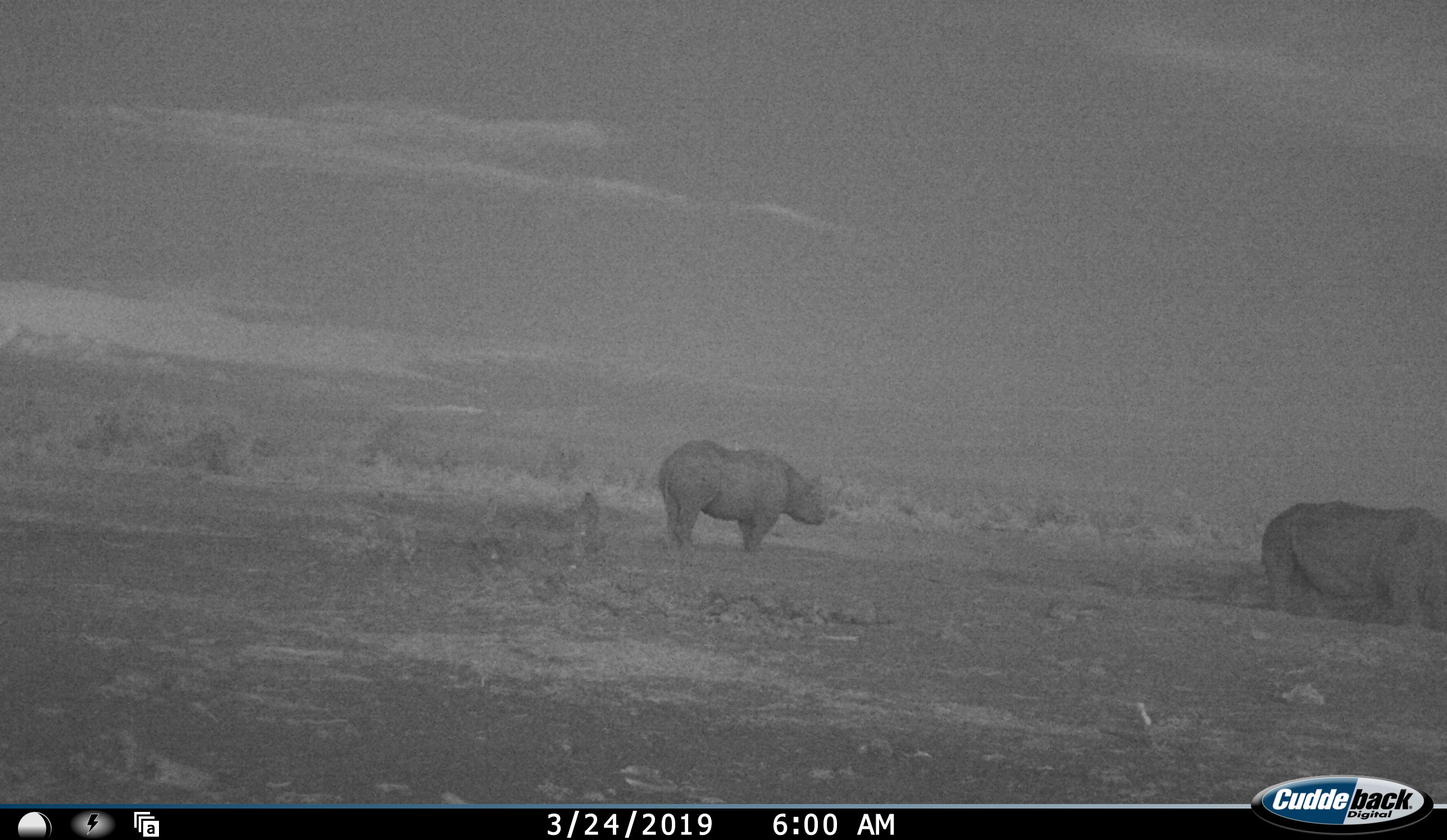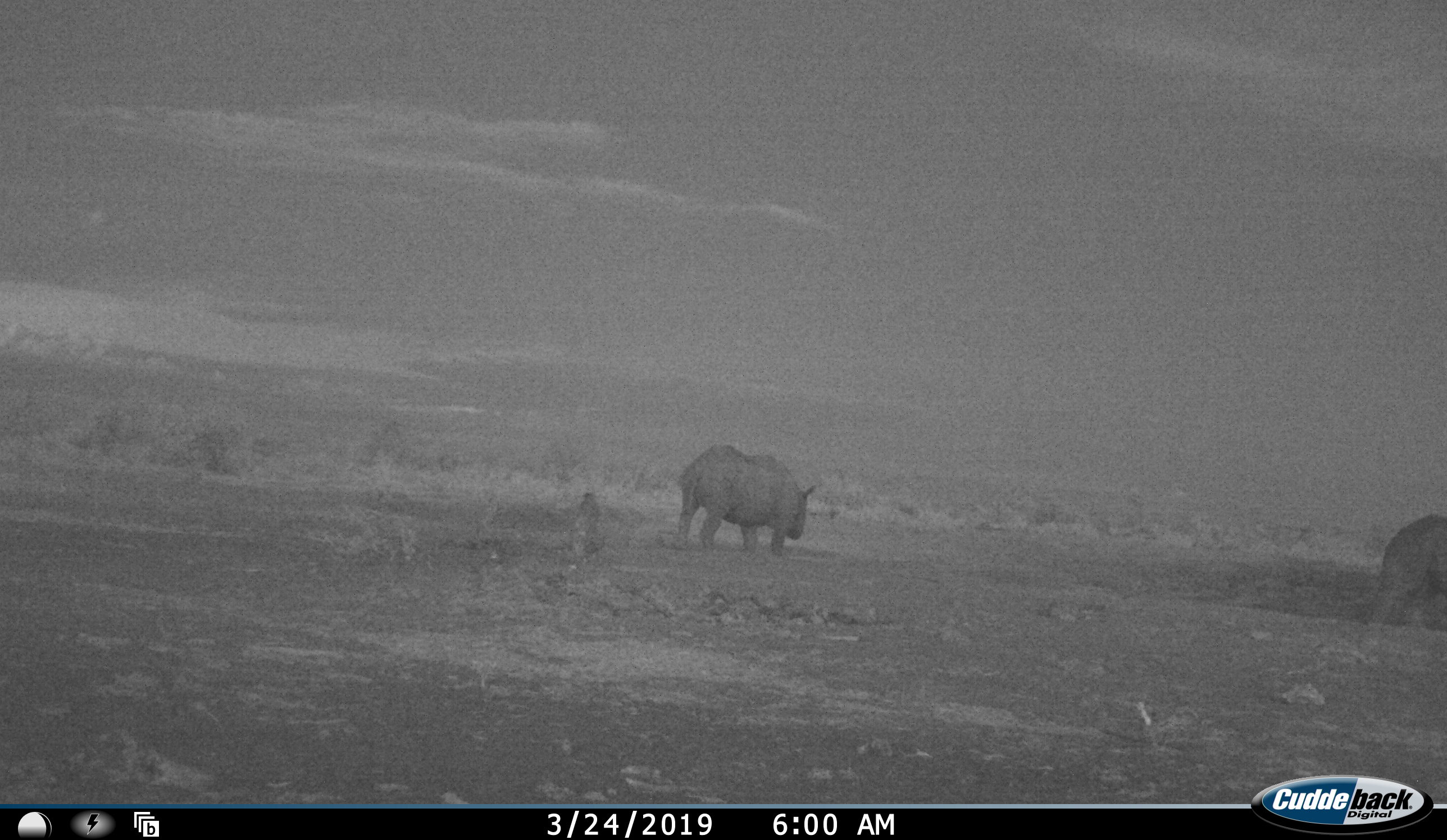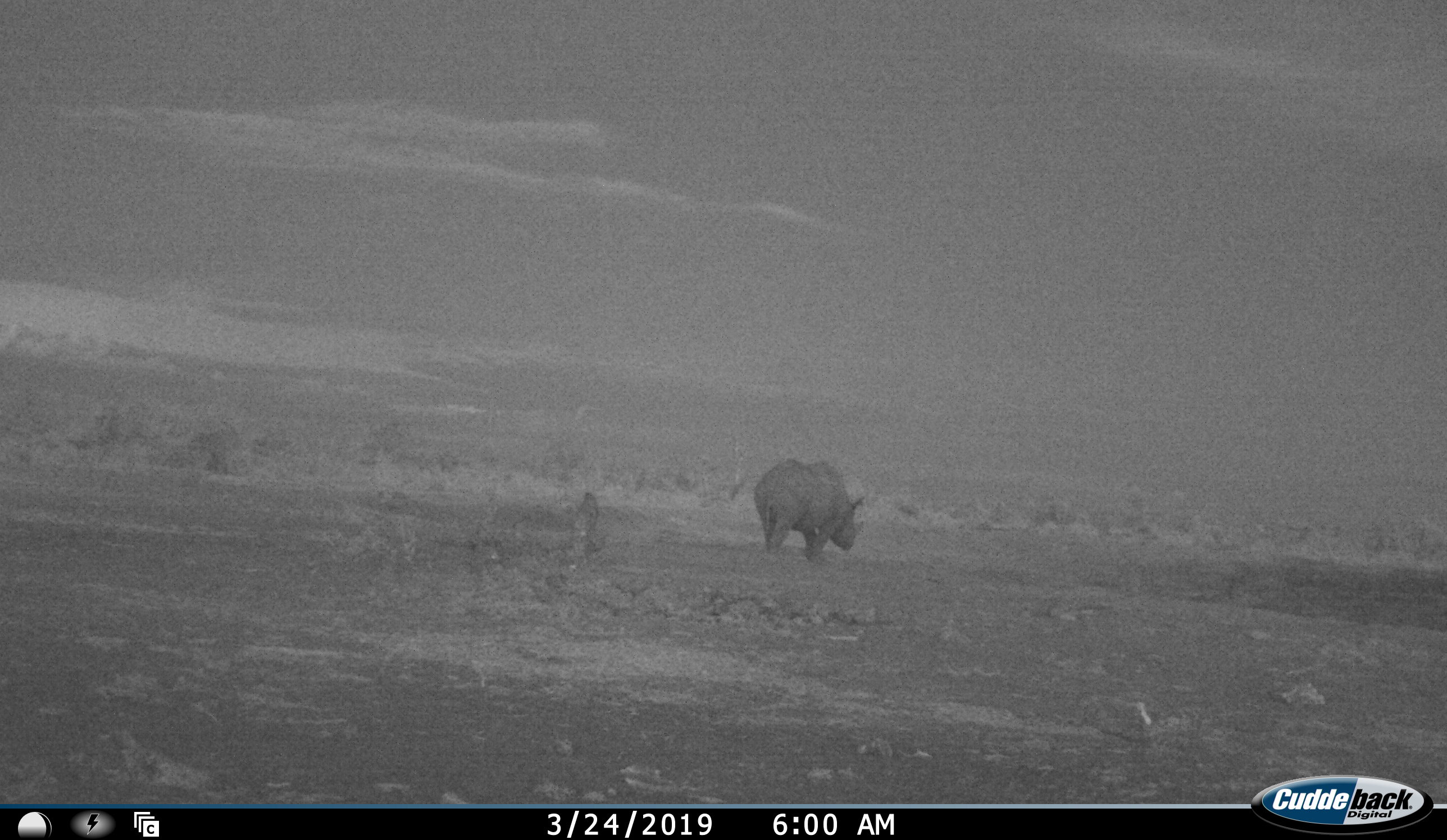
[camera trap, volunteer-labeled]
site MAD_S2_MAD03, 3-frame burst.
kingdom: Animalia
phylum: Chordata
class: Mammalia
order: Perissodactyla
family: Rhinocerotidae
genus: Diceros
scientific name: Diceros bicornis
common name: black rhinoceros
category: rhinocerosblack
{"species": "rhinocerosblack (black rhinoceros) (Diceros bicornis)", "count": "2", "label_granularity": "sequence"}